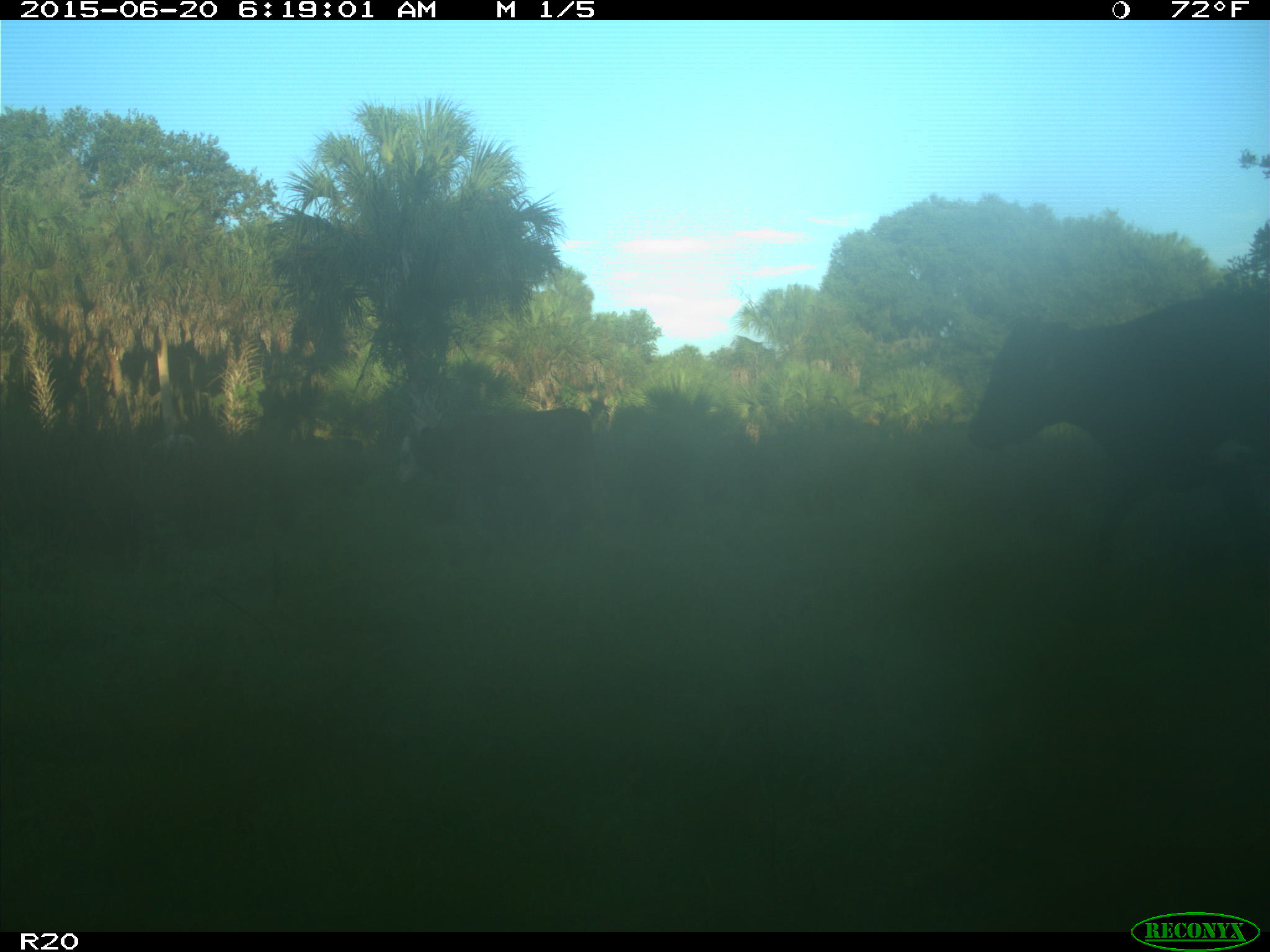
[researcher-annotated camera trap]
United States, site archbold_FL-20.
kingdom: Animalia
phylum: Chordata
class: Mammalia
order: Artiodactyla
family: Bovidae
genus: Bos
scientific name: Bos taurus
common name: domestic cow